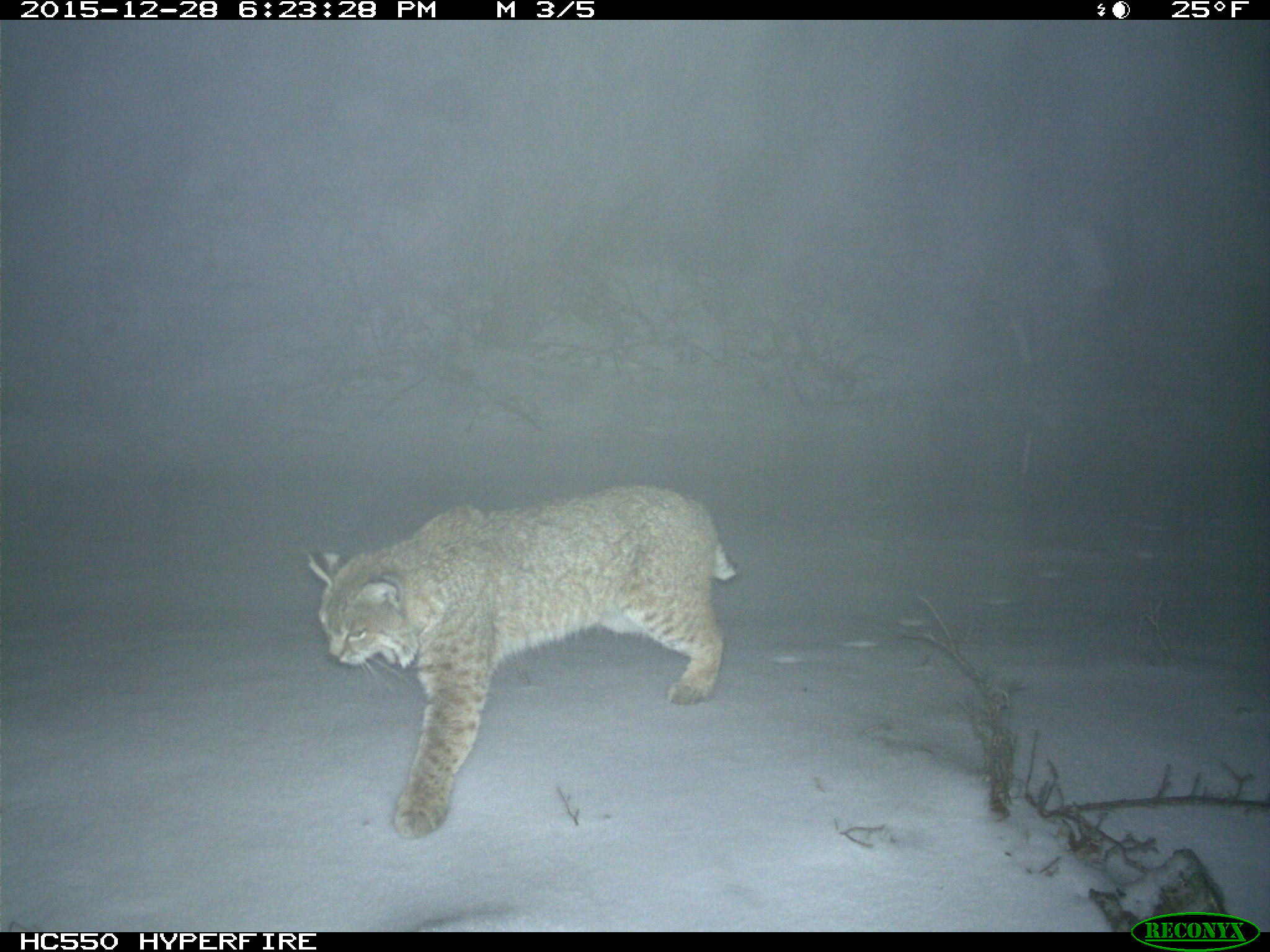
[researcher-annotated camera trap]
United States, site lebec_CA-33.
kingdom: Animalia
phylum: Chordata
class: Mammalia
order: Carnivora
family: Felidae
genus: Lynx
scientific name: Lynx rufus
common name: bobcat